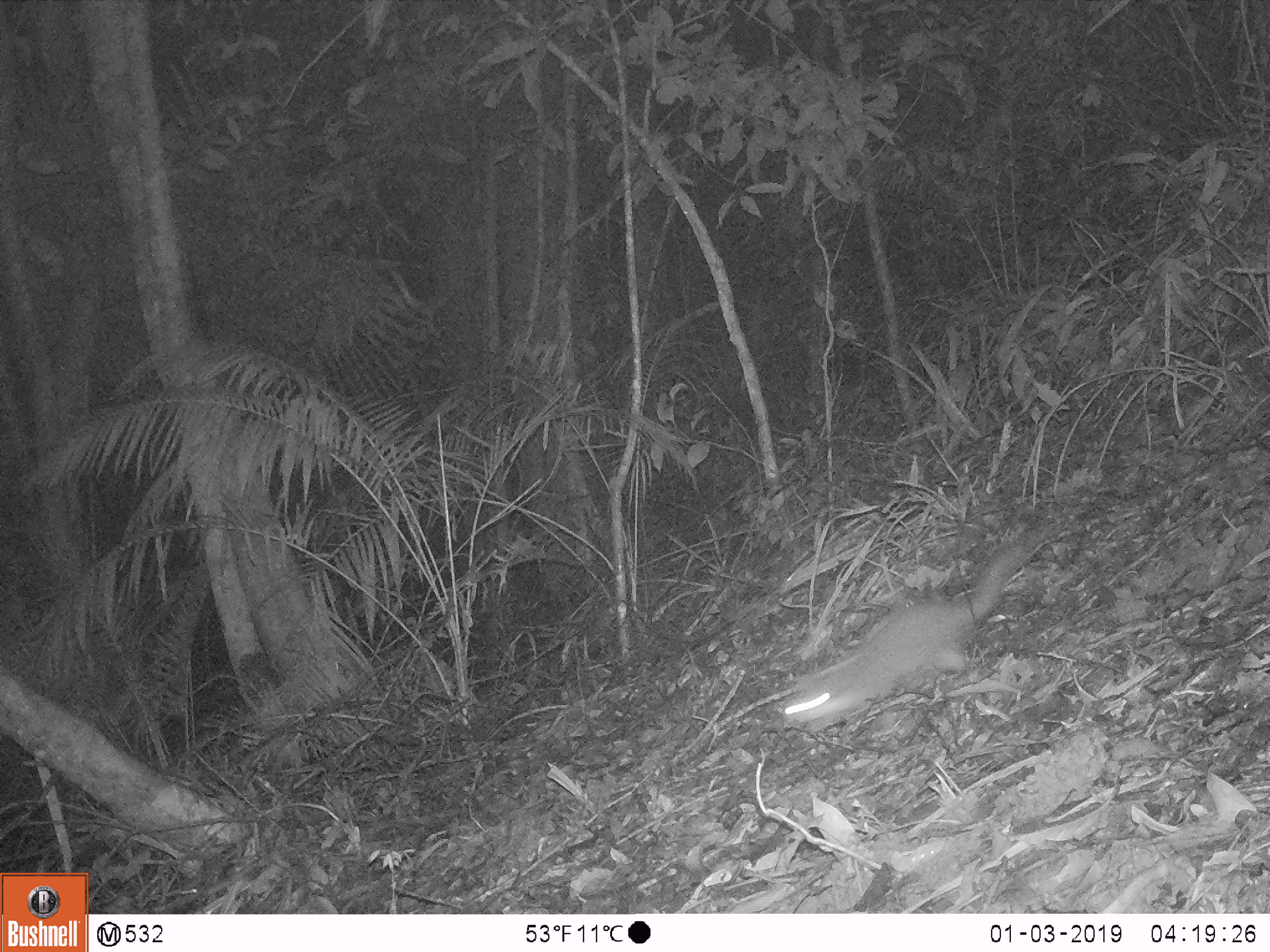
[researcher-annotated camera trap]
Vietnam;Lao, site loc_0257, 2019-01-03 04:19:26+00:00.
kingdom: Animalia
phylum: Chordata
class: Mammalia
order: Carnivora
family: Mustelidae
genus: Melogale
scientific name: Melogale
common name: ferret badger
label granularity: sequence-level